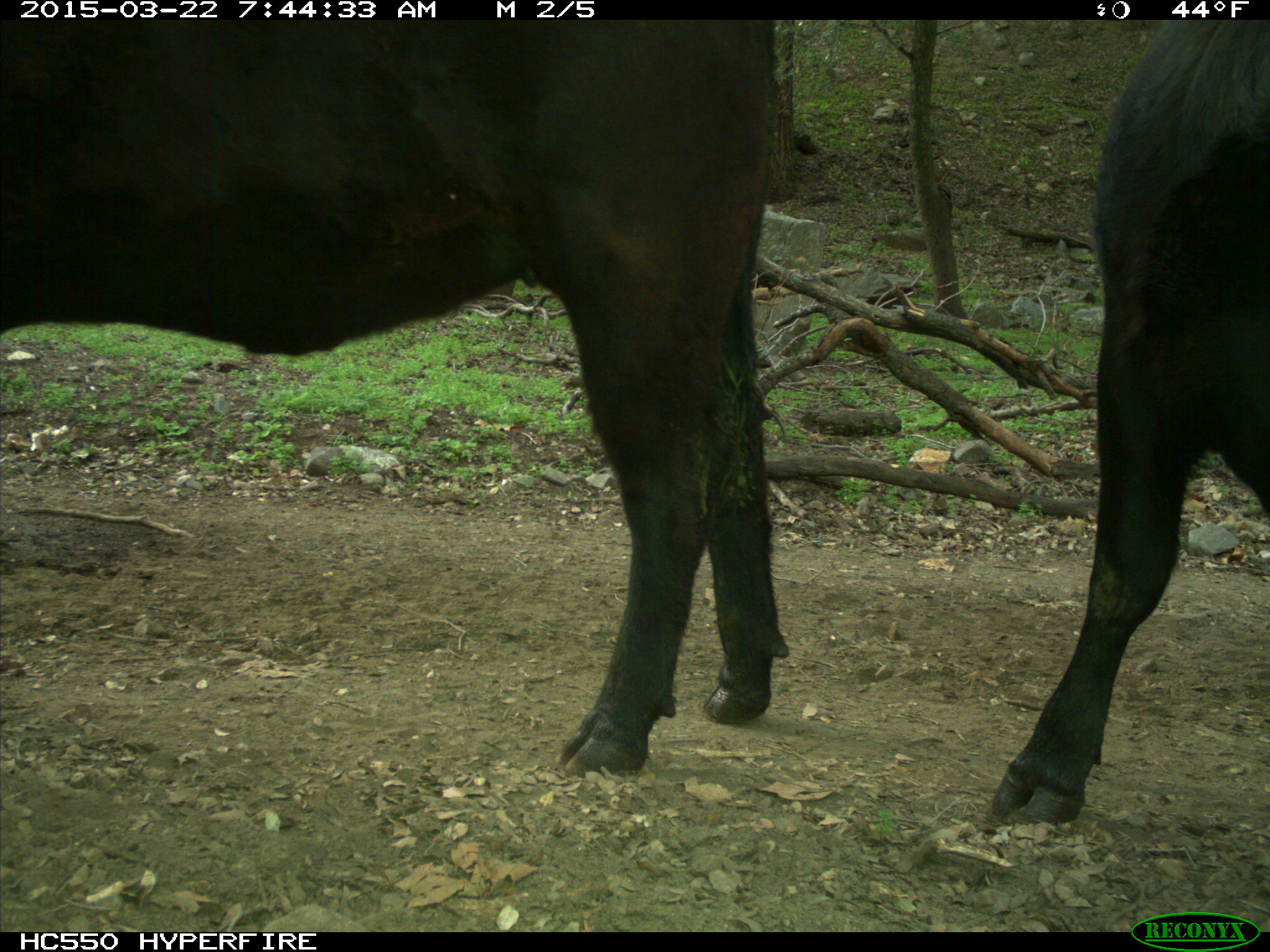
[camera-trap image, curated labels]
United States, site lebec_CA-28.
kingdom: Animalia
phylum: Chordata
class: Mammalia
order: Artiodactyla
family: Bovidae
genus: Bos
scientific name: Bos taurus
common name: domestic cow